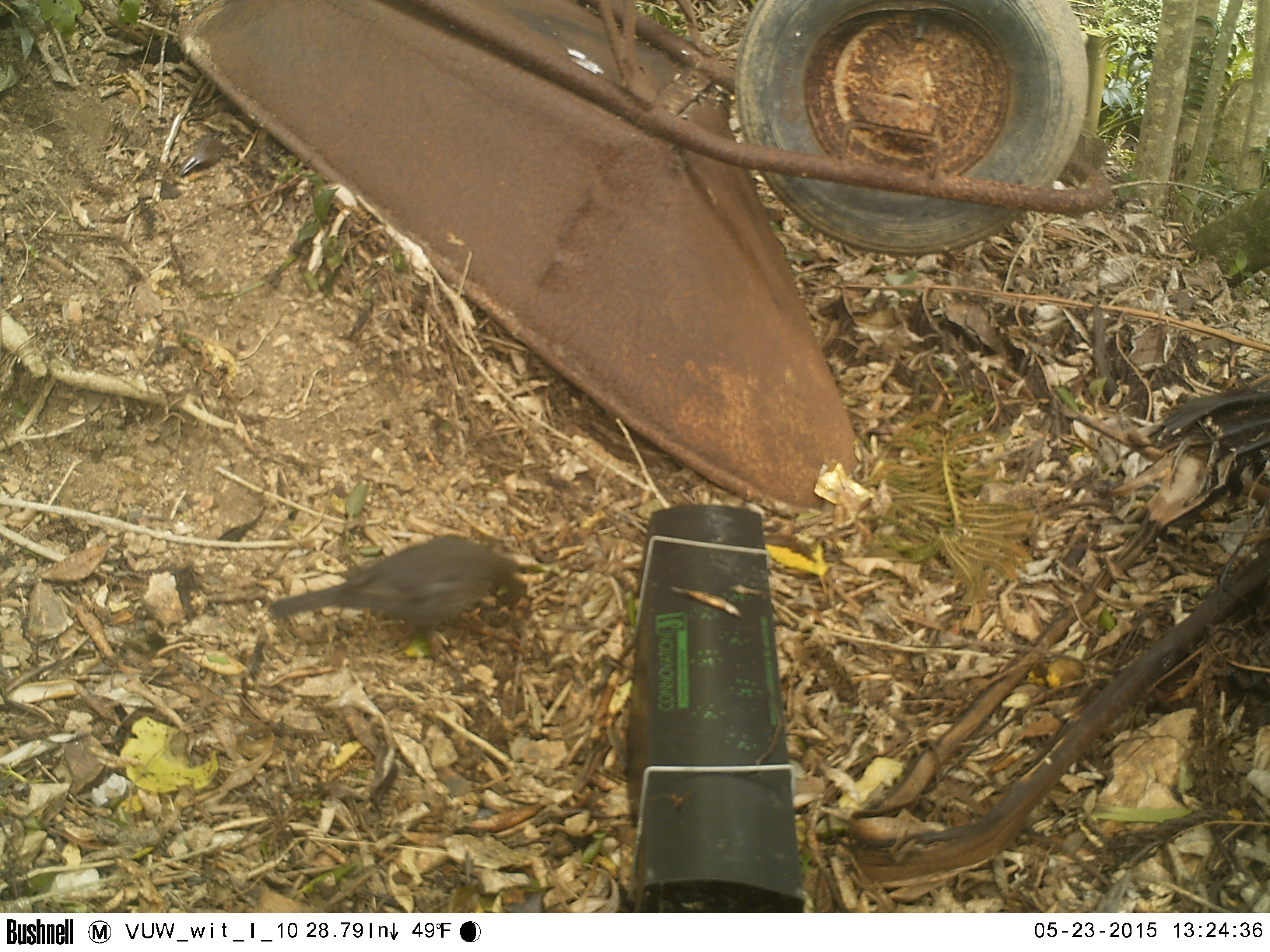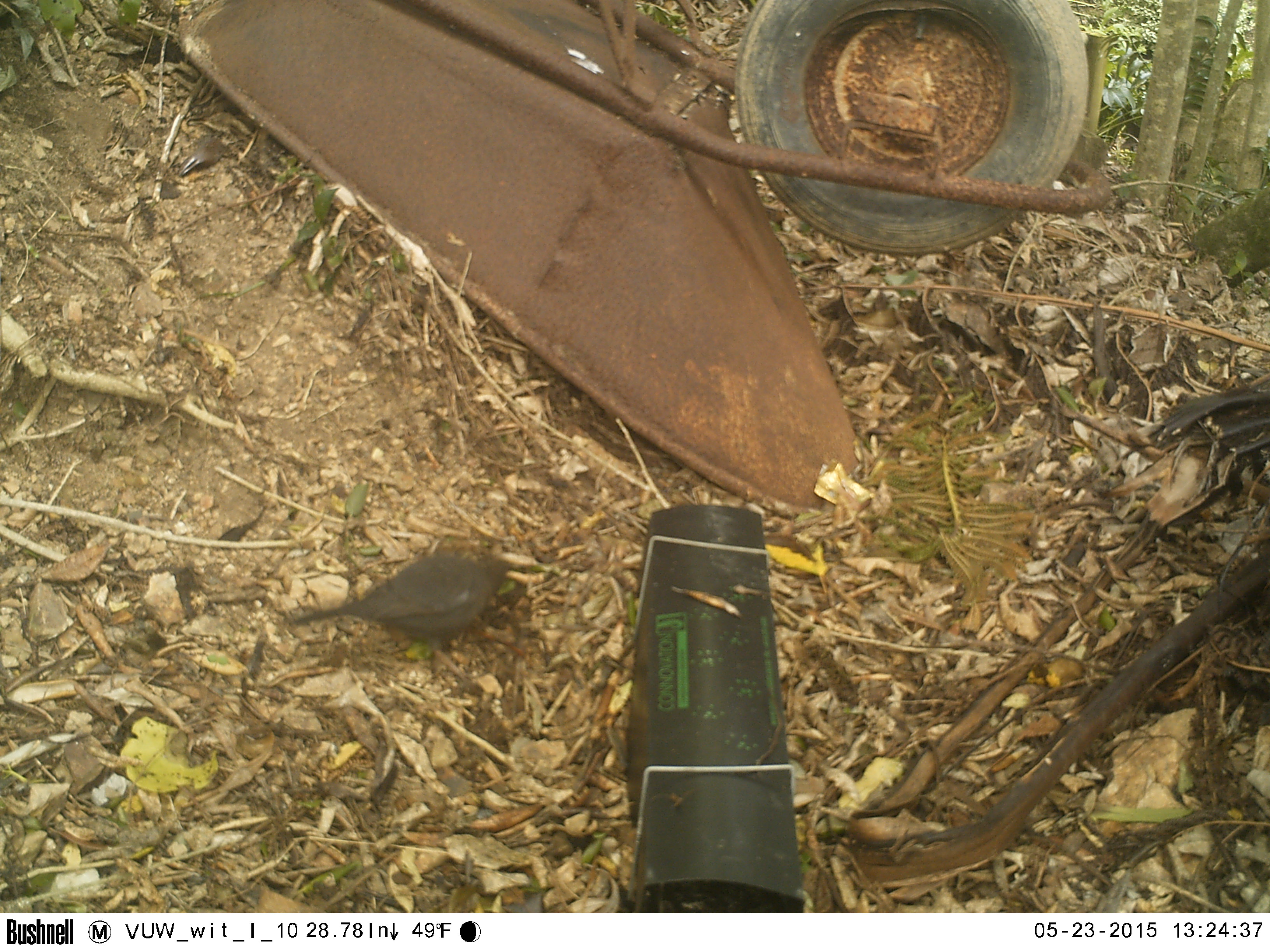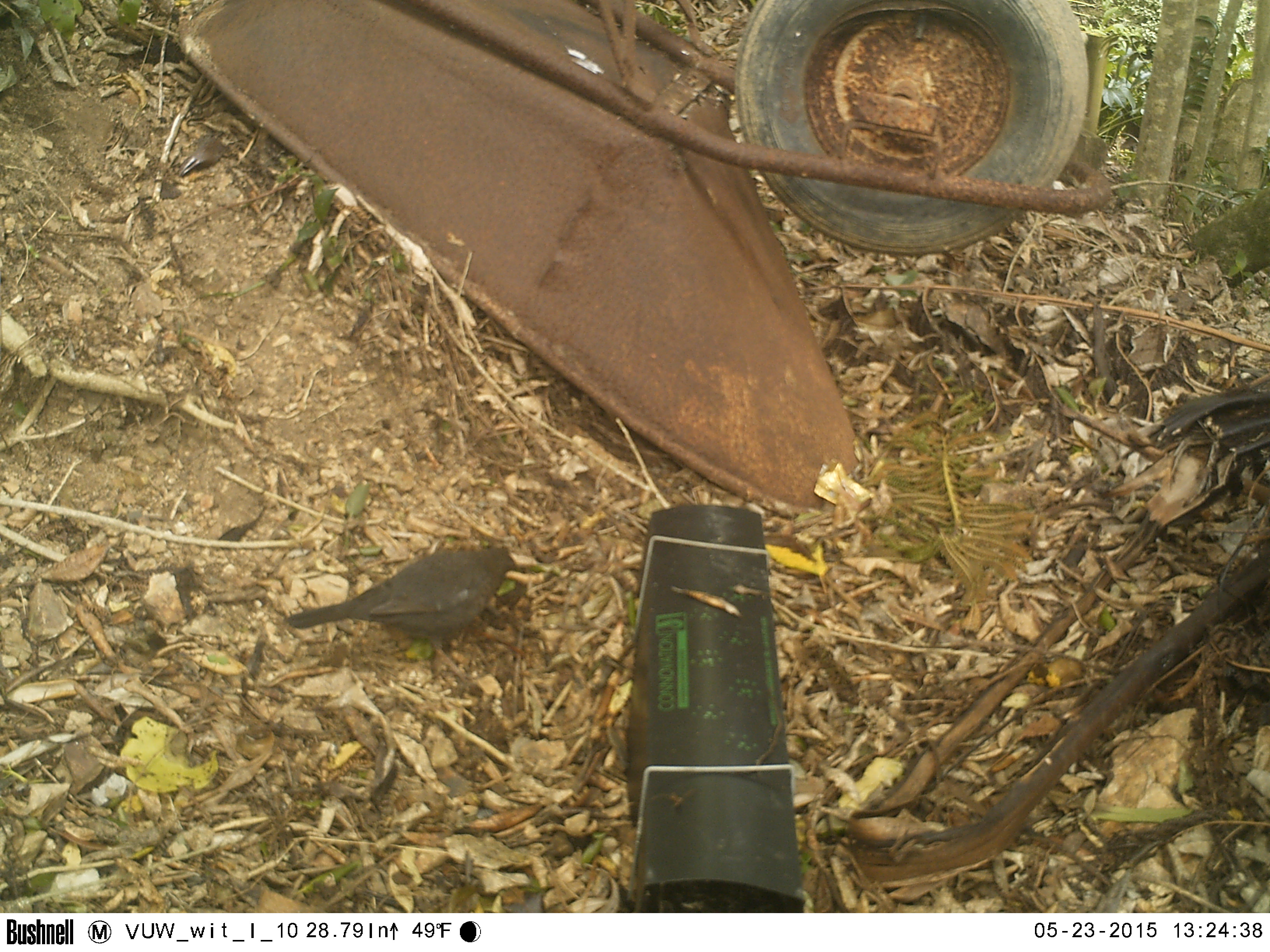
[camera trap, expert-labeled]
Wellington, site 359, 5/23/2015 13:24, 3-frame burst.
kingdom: Animalia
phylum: Chordata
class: Aves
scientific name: Aves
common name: bird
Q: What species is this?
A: Bird (Aves).